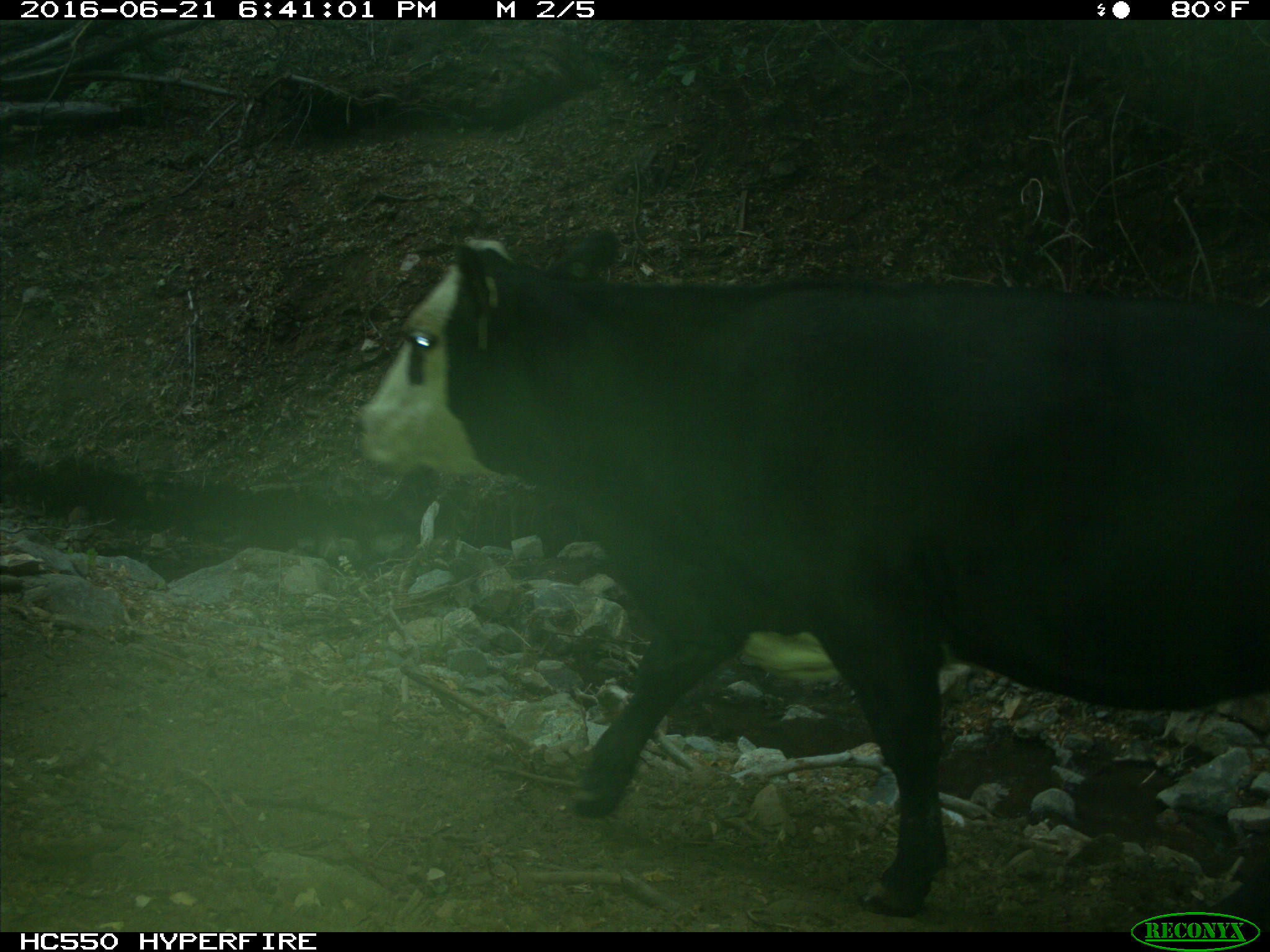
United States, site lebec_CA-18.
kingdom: Animalia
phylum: Chordata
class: Mammalia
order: Artiodactyla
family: Bovidae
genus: Bos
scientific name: Bos taurus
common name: domestic cow